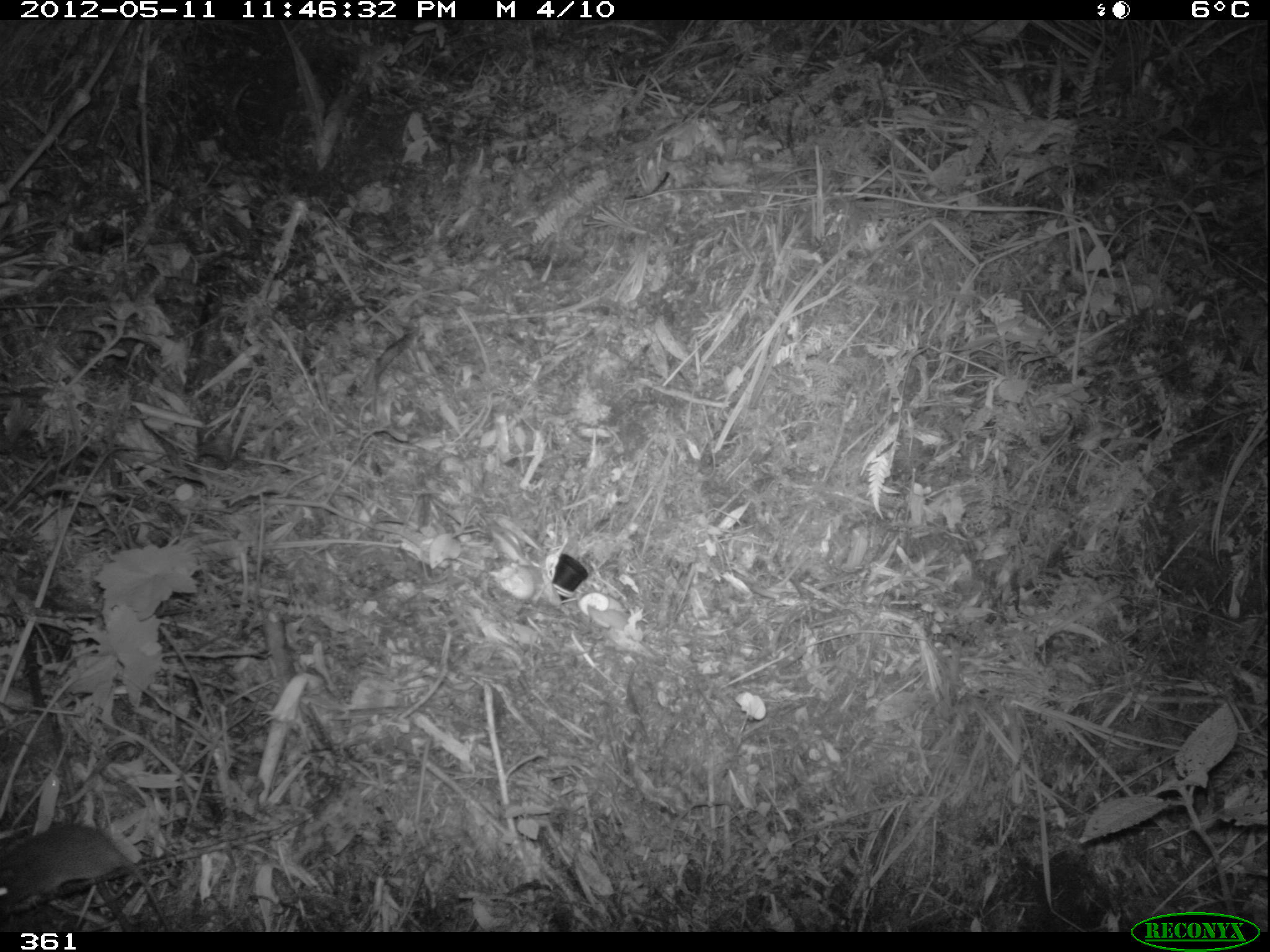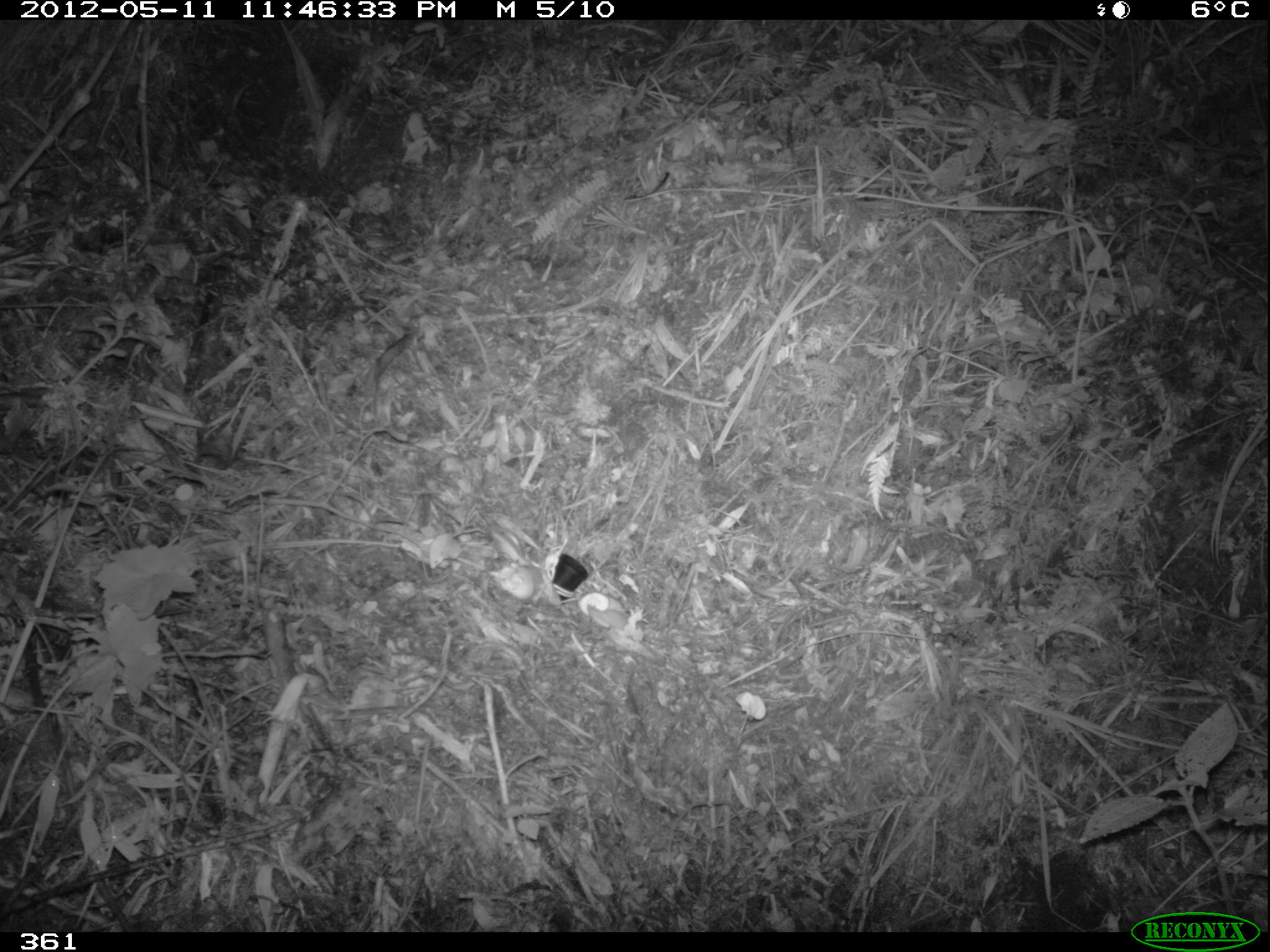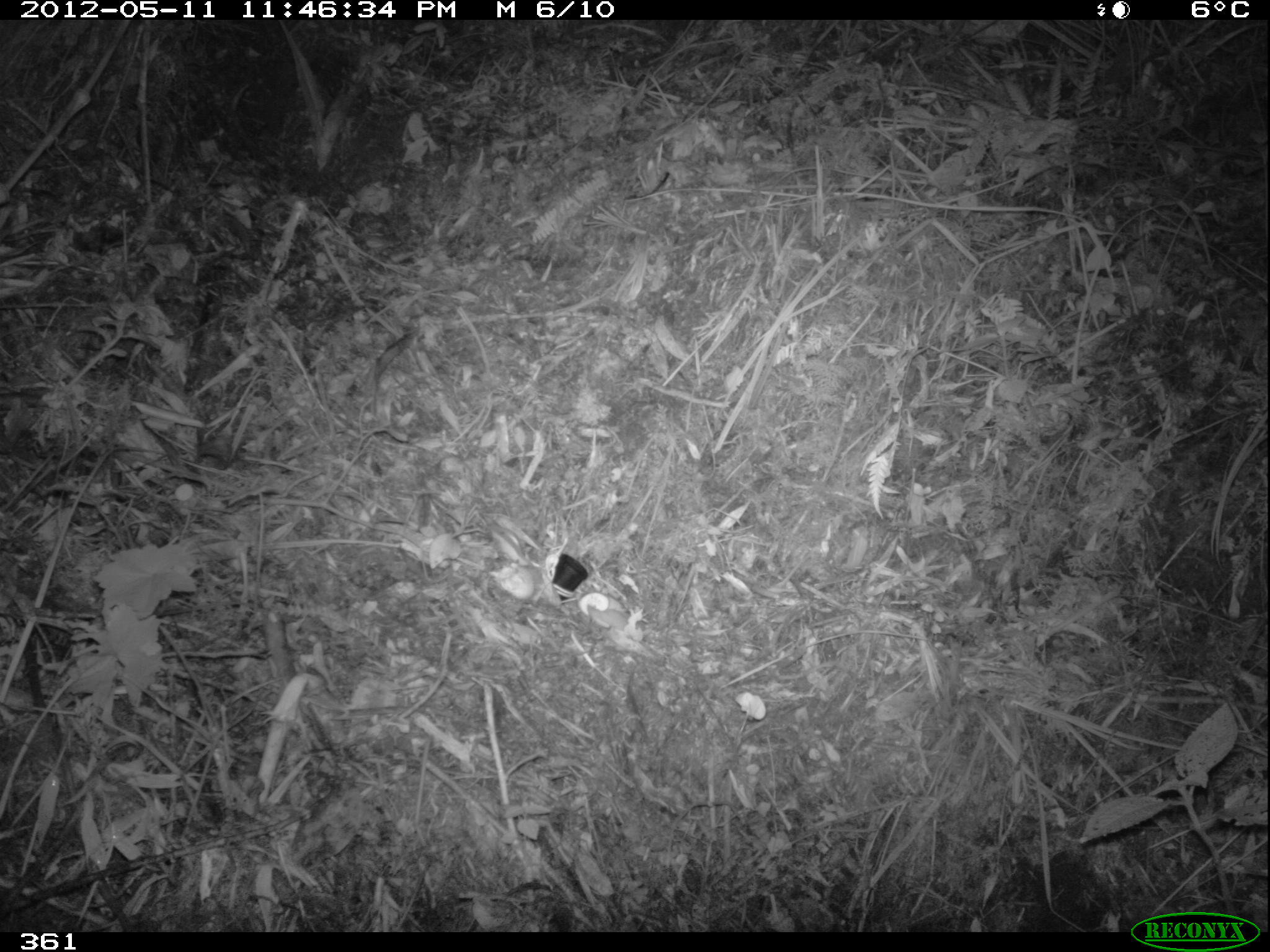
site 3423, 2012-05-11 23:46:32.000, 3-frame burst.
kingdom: Animalia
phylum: Chordata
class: Mammalia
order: Rodentia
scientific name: Rodentia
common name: rodents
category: unknown rodent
Unknown rodent (rodents) (Rodentia).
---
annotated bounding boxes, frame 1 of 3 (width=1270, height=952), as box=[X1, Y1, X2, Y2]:
unknown rodent: box=[0, 822, 171, 932]